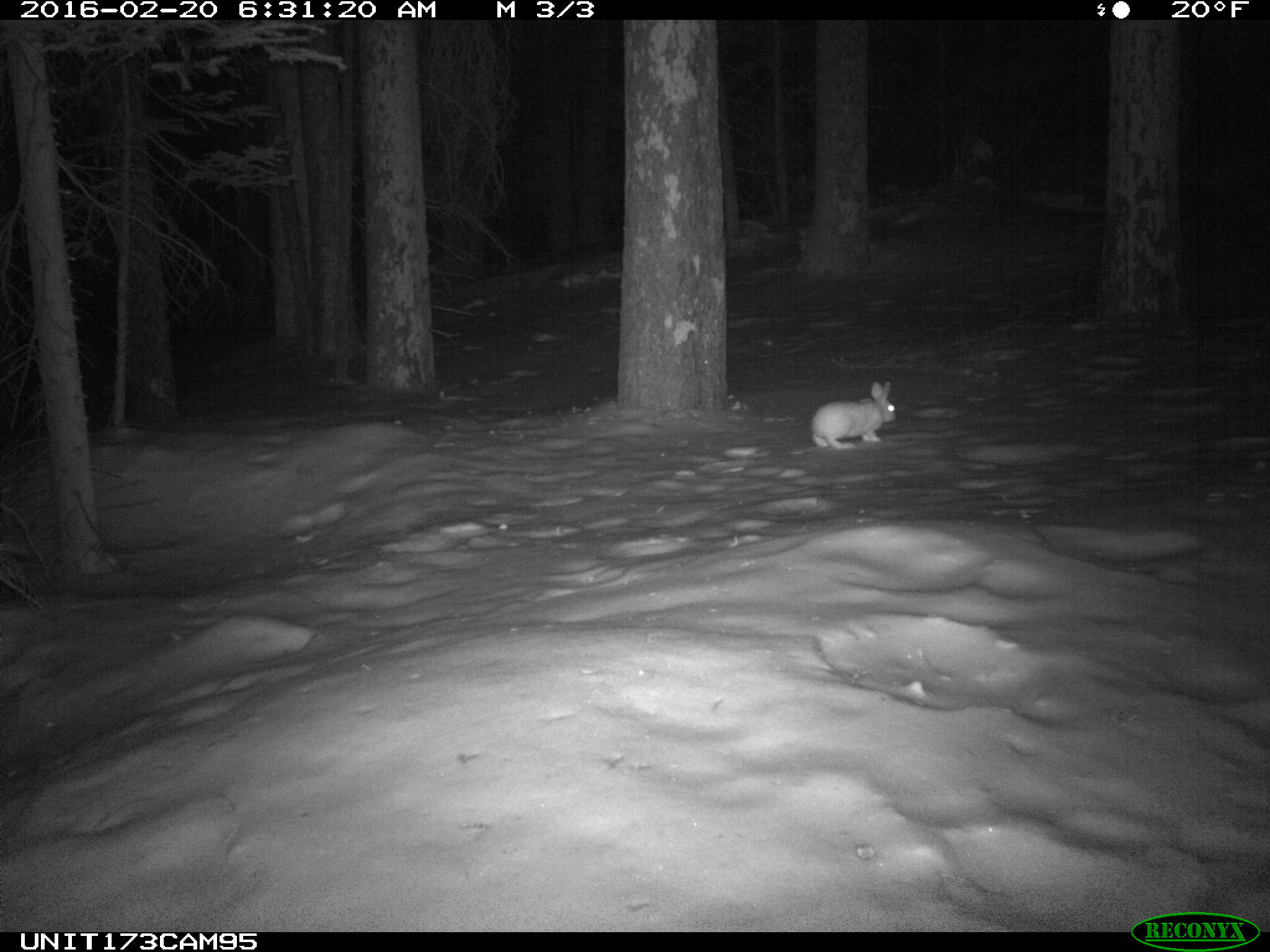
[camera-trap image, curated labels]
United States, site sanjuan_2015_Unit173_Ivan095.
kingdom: Animalia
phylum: Chordata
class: Mammalia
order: Lagomorpha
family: Leporidae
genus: Lepus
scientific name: Lepus americanus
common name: snowshoe hare